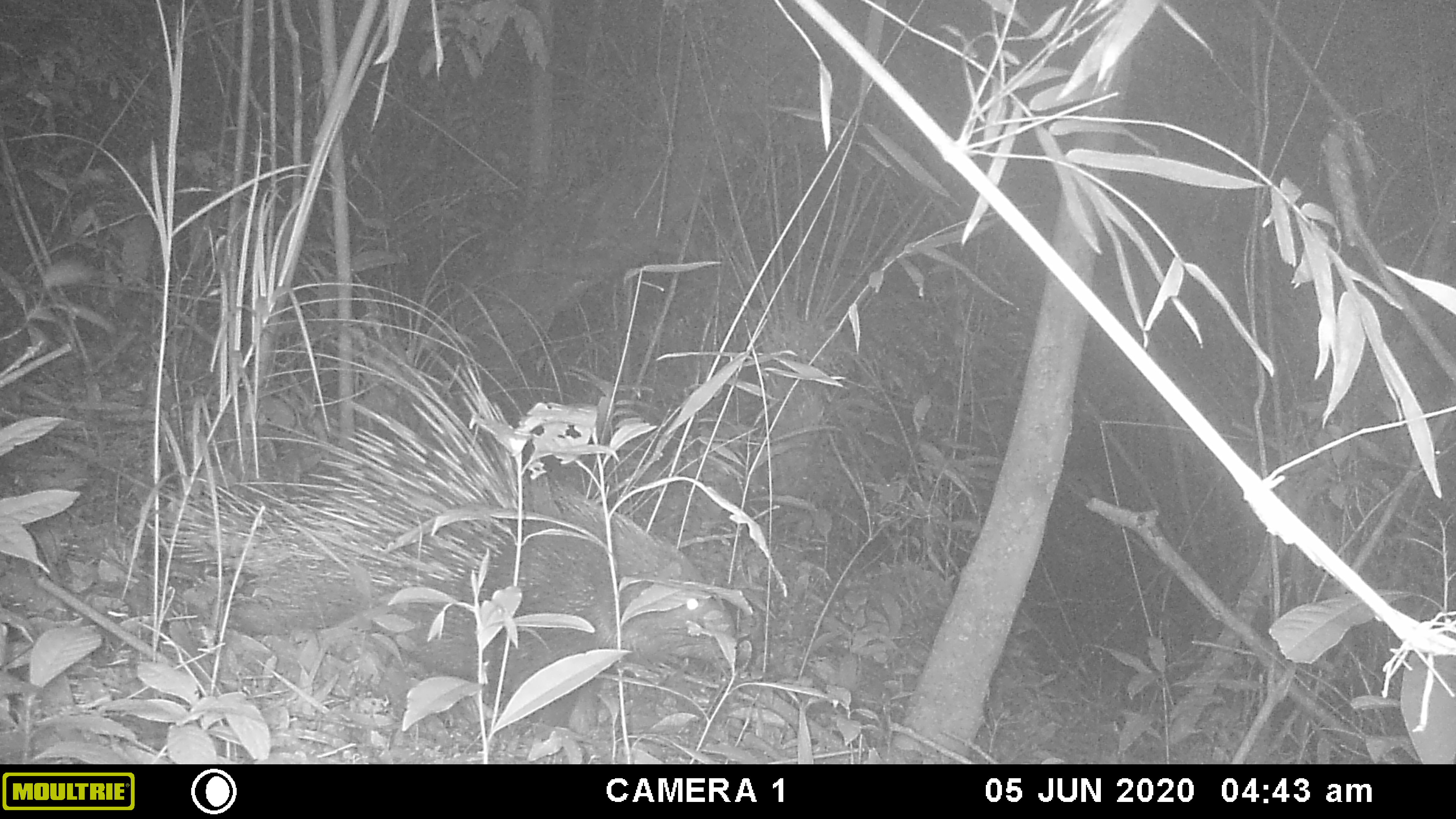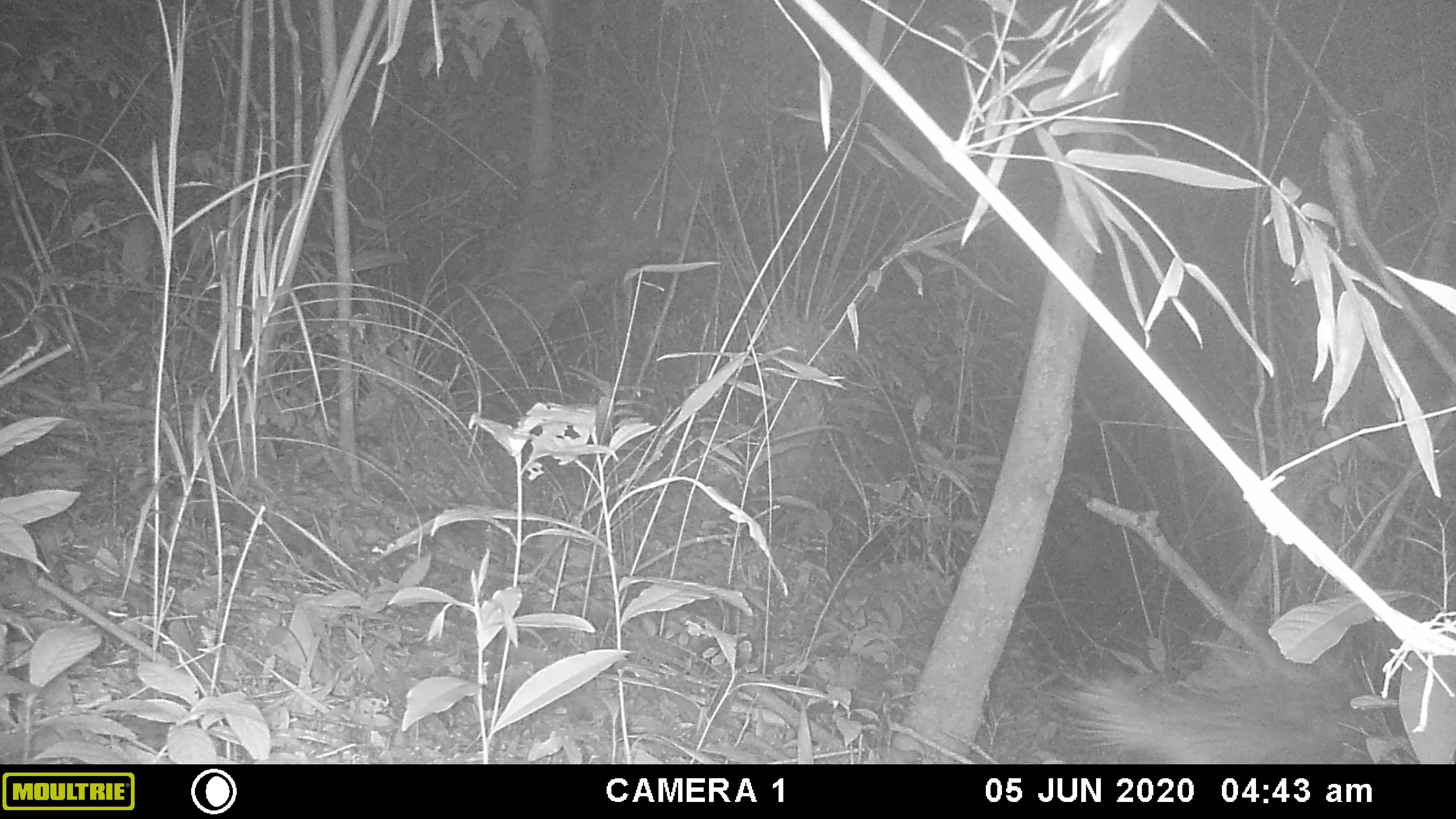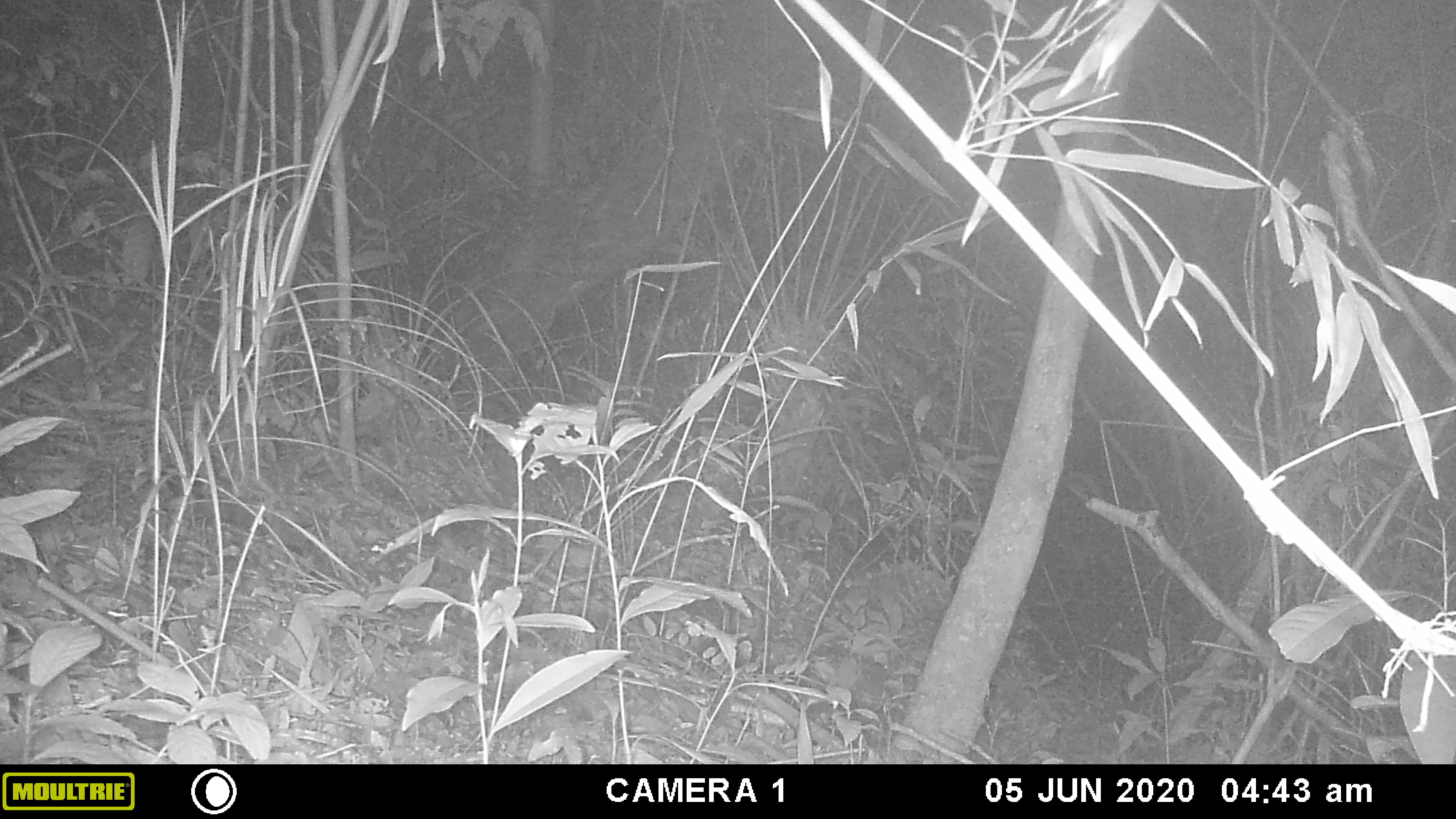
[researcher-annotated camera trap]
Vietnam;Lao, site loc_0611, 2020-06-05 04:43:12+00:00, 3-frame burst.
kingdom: Animalia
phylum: Chordata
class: Mammalia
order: Rodentia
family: Hystricidae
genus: Hystrix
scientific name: Hystrix brachyura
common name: malayan porcupine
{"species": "malayan porcupine (Hystrix brachyura)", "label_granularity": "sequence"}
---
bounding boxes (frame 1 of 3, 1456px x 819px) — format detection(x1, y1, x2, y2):
malayan porcupine: detection(148, 359, 753, 729)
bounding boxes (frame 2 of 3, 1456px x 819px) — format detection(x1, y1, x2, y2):
malayan porcupine: detection(1057, 655, 1361, 761)